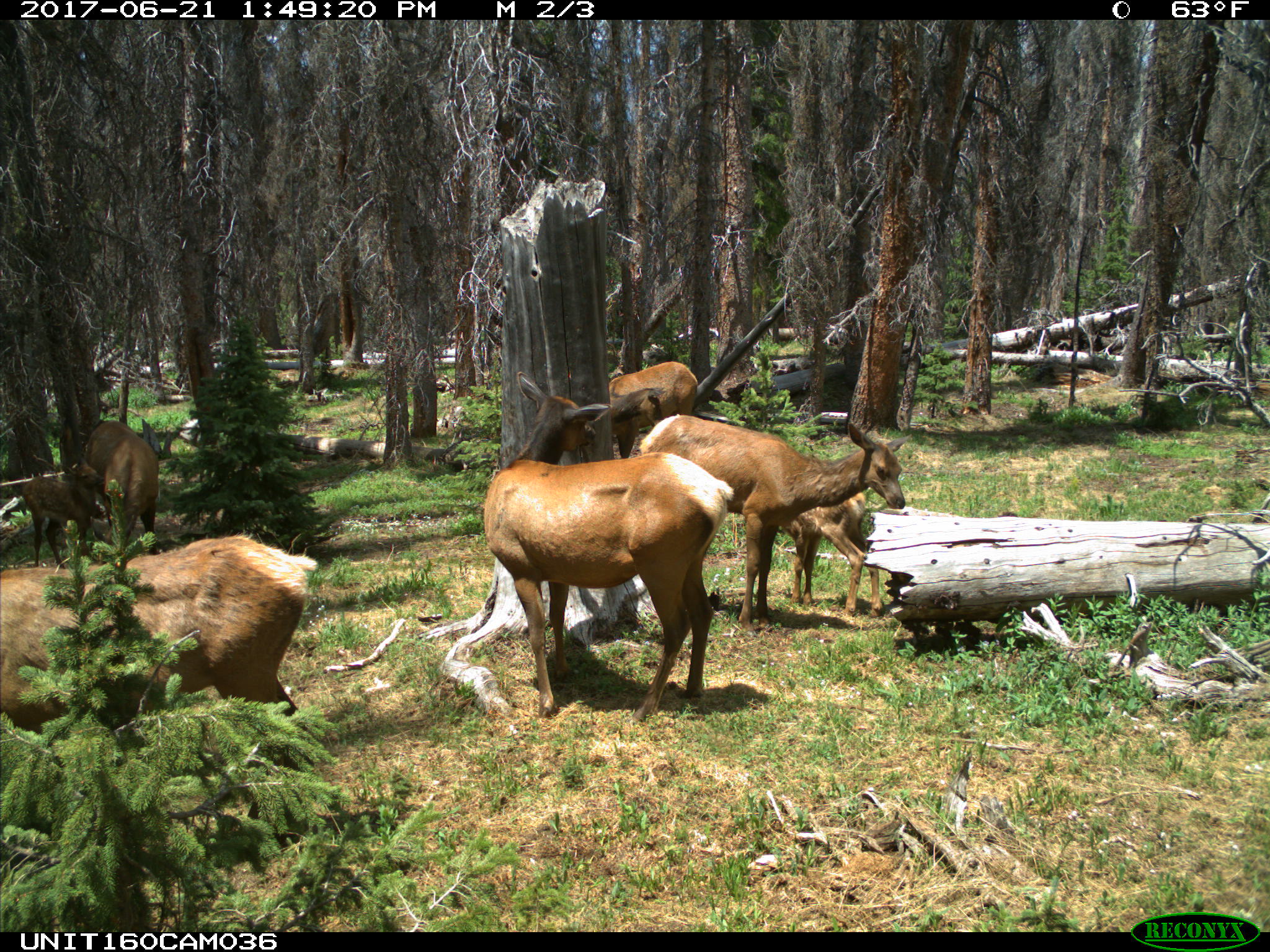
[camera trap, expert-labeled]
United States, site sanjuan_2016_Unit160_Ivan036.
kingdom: Animalia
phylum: Chordata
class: Mammalia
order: Artiodactyla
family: Cervidae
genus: Cervus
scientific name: Cervus elaphus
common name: red deer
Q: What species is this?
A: Cervus elaphus (red deer).